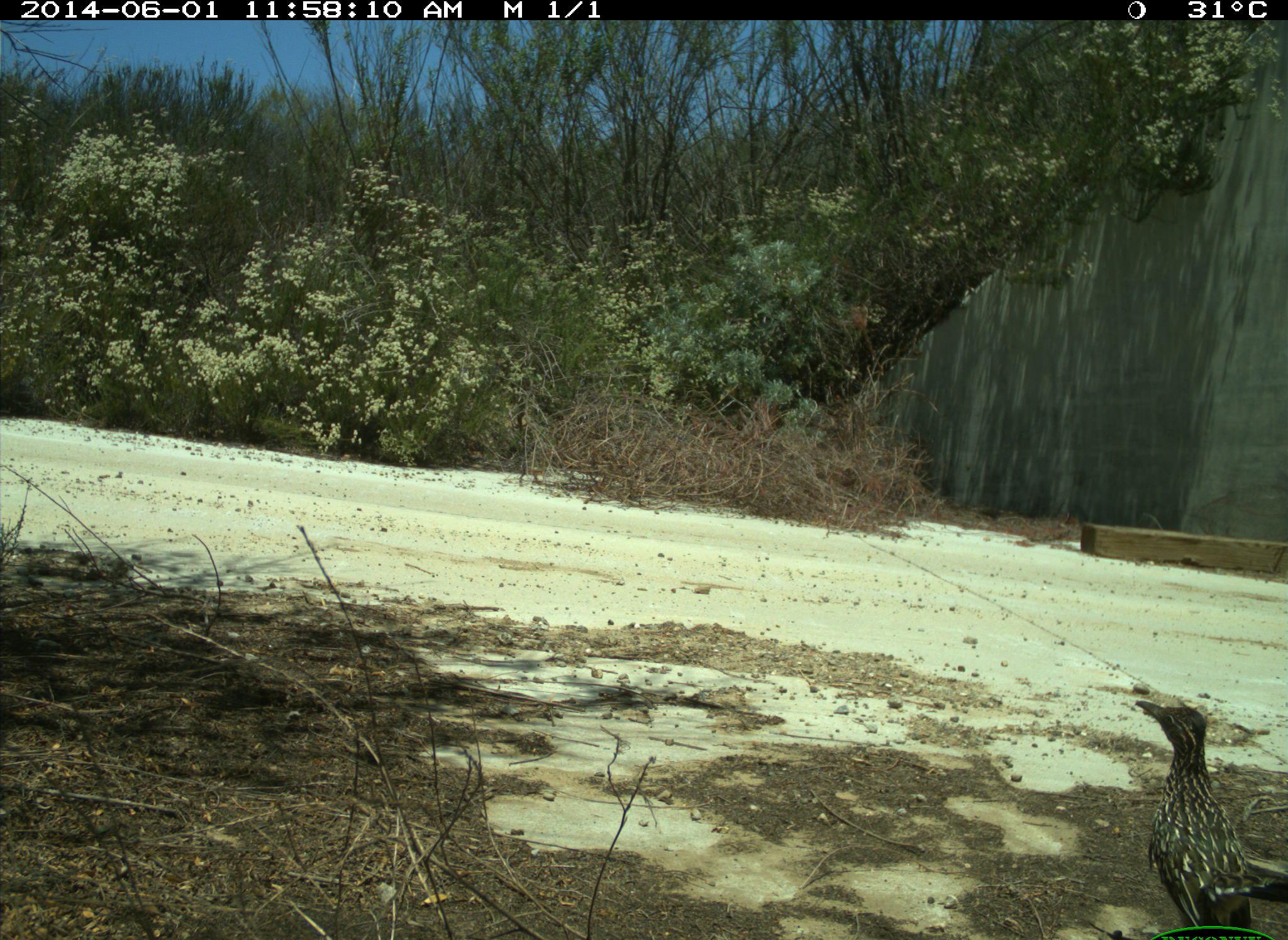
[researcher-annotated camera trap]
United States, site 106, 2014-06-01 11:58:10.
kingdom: Animalia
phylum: Chordata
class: Aves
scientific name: Aves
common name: bird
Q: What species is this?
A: Bird (Aves).